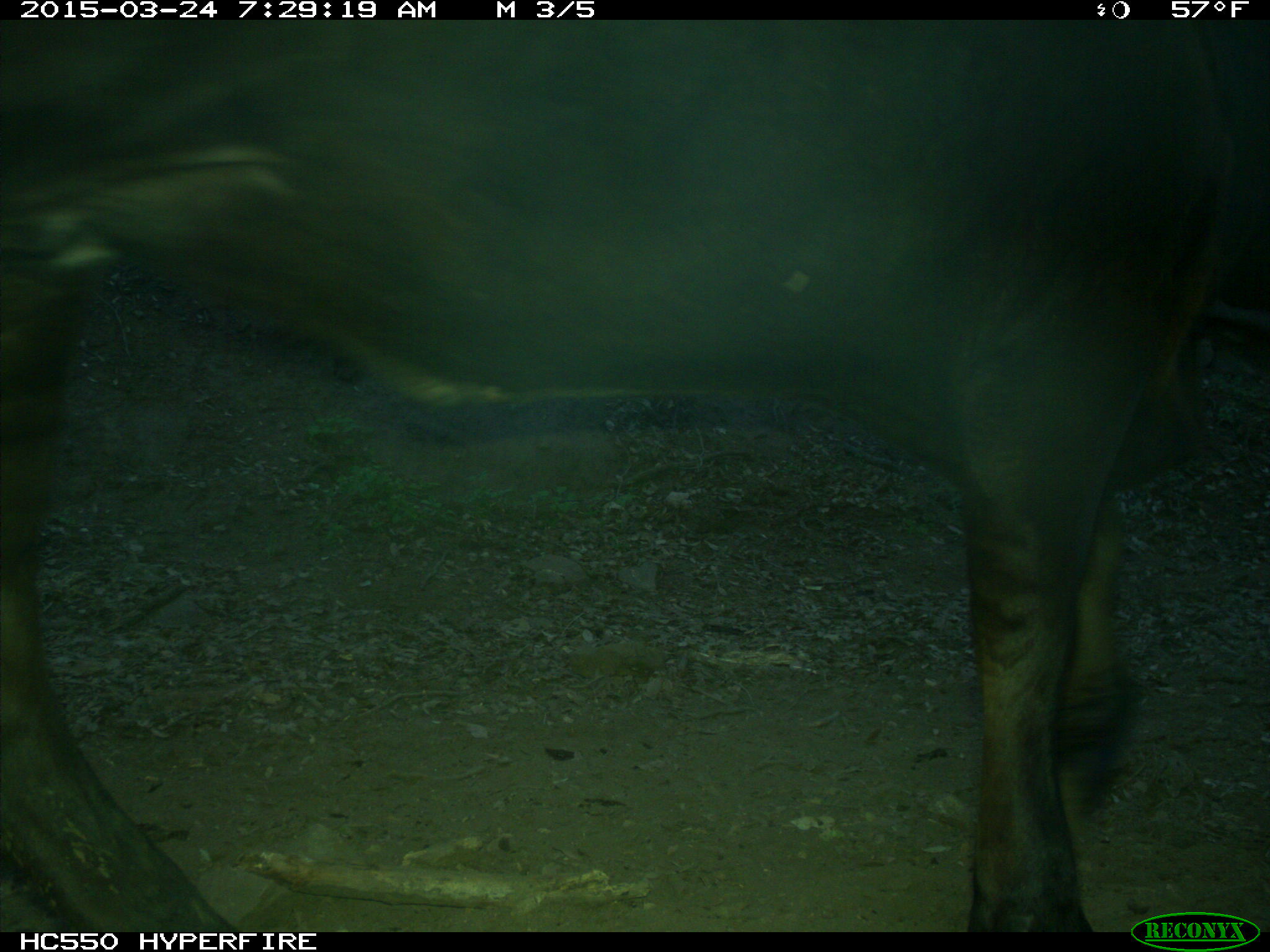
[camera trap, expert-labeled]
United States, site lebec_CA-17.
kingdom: Animalia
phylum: Chordata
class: Mammalia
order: Artiodactyla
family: Bovidae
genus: Bos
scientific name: Bos taurus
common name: domestic cow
Bos taurus (domestic cow).